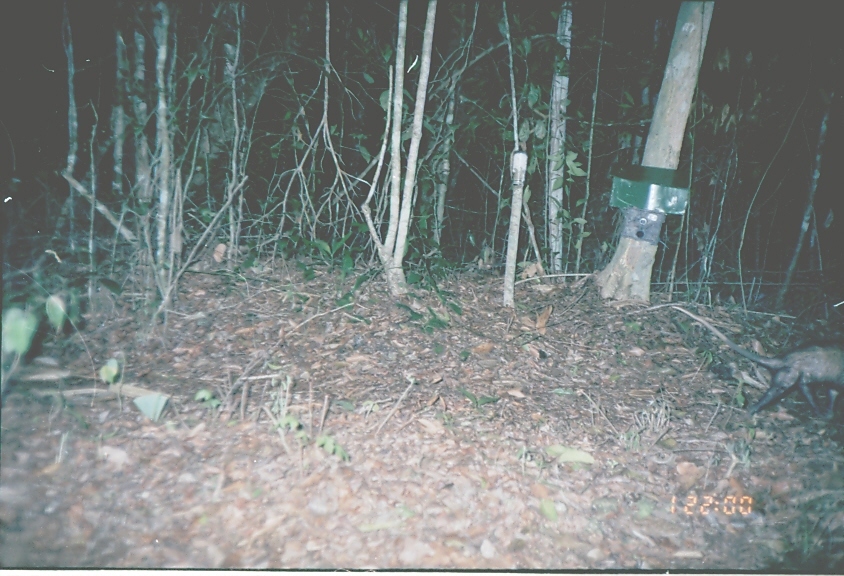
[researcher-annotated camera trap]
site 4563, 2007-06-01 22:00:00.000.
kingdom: Animalia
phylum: Chordata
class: Mammalia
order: Didelphimorphia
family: Didelphidae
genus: Didelphis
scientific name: Didelphis virginiana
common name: virginia opossum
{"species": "Didelphis virginiana (virginia opossum)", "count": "1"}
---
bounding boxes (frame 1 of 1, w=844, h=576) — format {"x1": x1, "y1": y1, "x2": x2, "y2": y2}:
didelphis virginiana: {"x1": 670, "y1": 303, "x2": 841, "y2": 421}